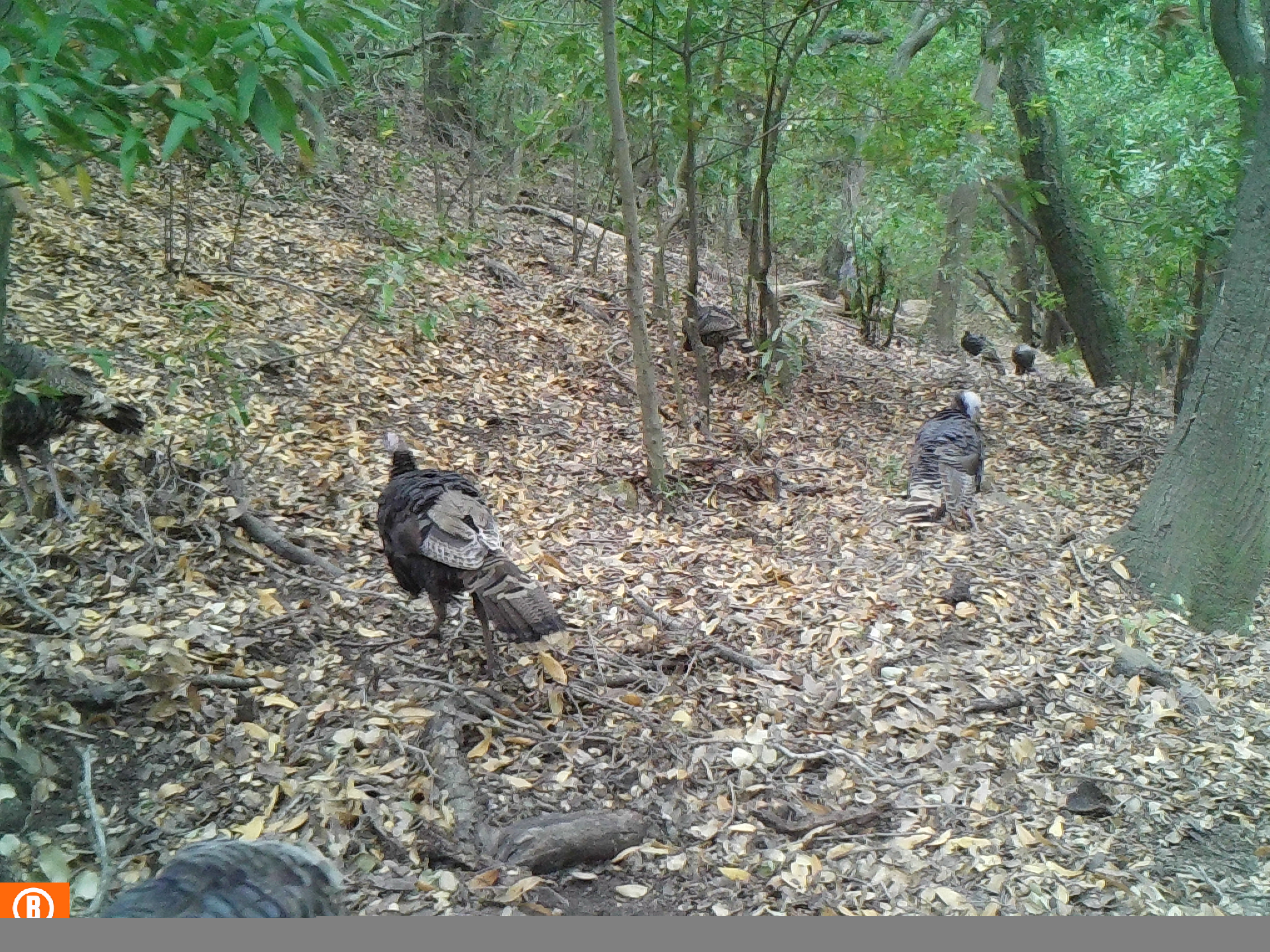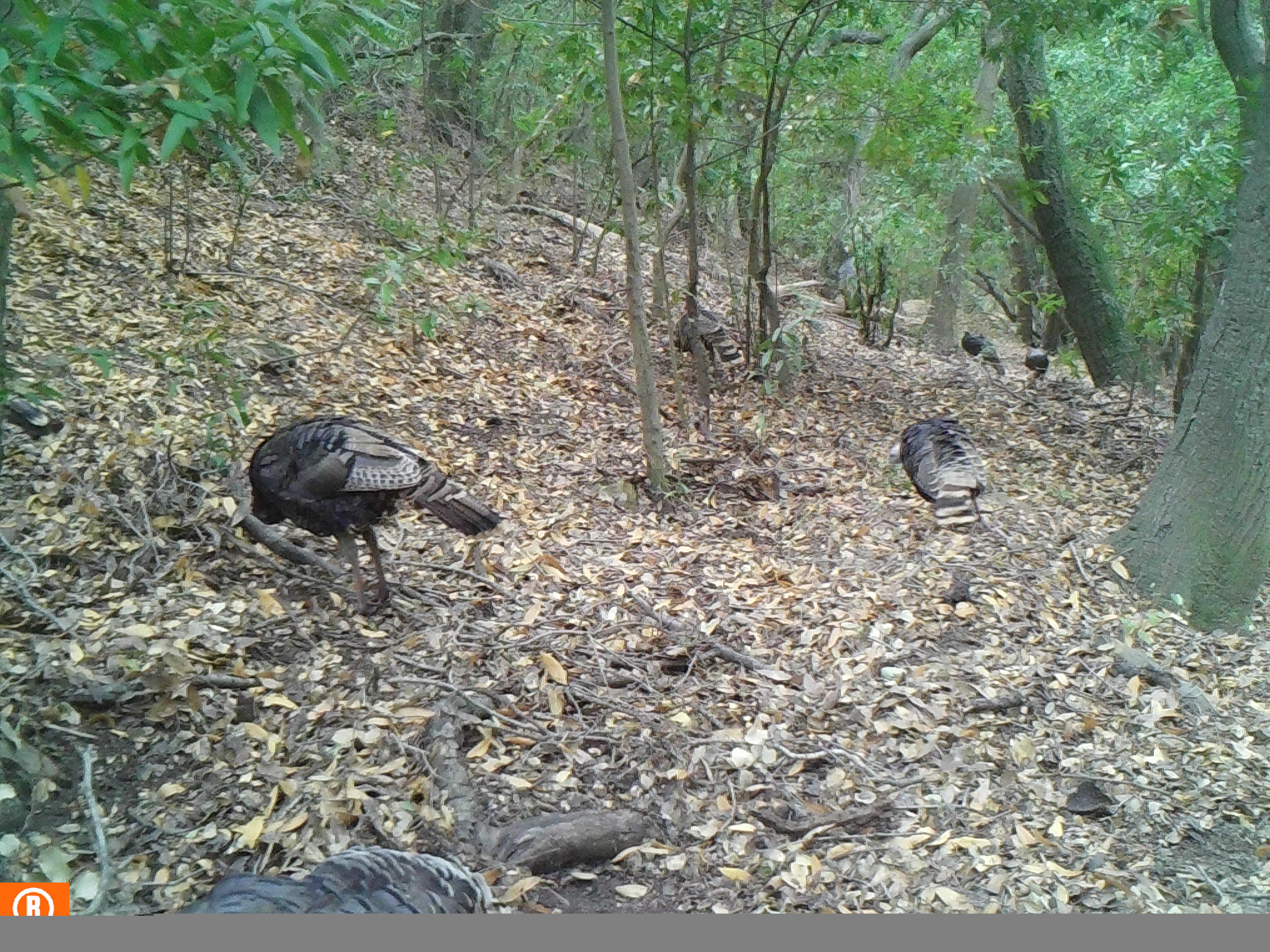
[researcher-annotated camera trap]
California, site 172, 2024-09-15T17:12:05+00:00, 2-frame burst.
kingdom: Animalia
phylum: Chordata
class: Aves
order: Galliformes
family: Phasianidae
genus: Meleagris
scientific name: Meleagris gallopavo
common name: turkey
Turkey (Meleagris gallopavo).